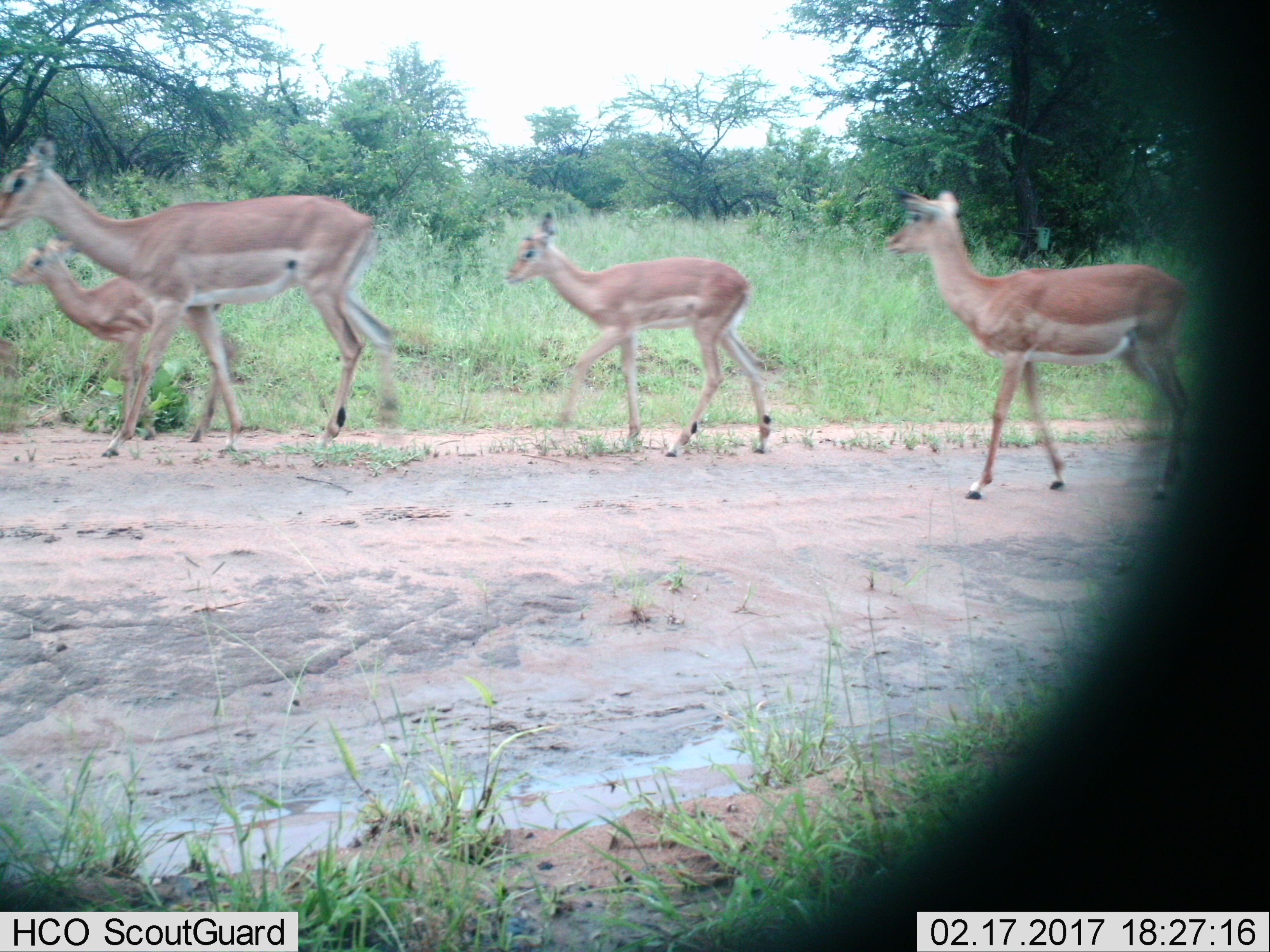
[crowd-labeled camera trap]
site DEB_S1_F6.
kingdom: Animalia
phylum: Chordata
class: Mammalia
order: Artiodactyla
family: Bovidae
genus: Aepyceros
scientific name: Aepyceros melampus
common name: impala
Impala (Aepyceros melampus), count 4. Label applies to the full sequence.